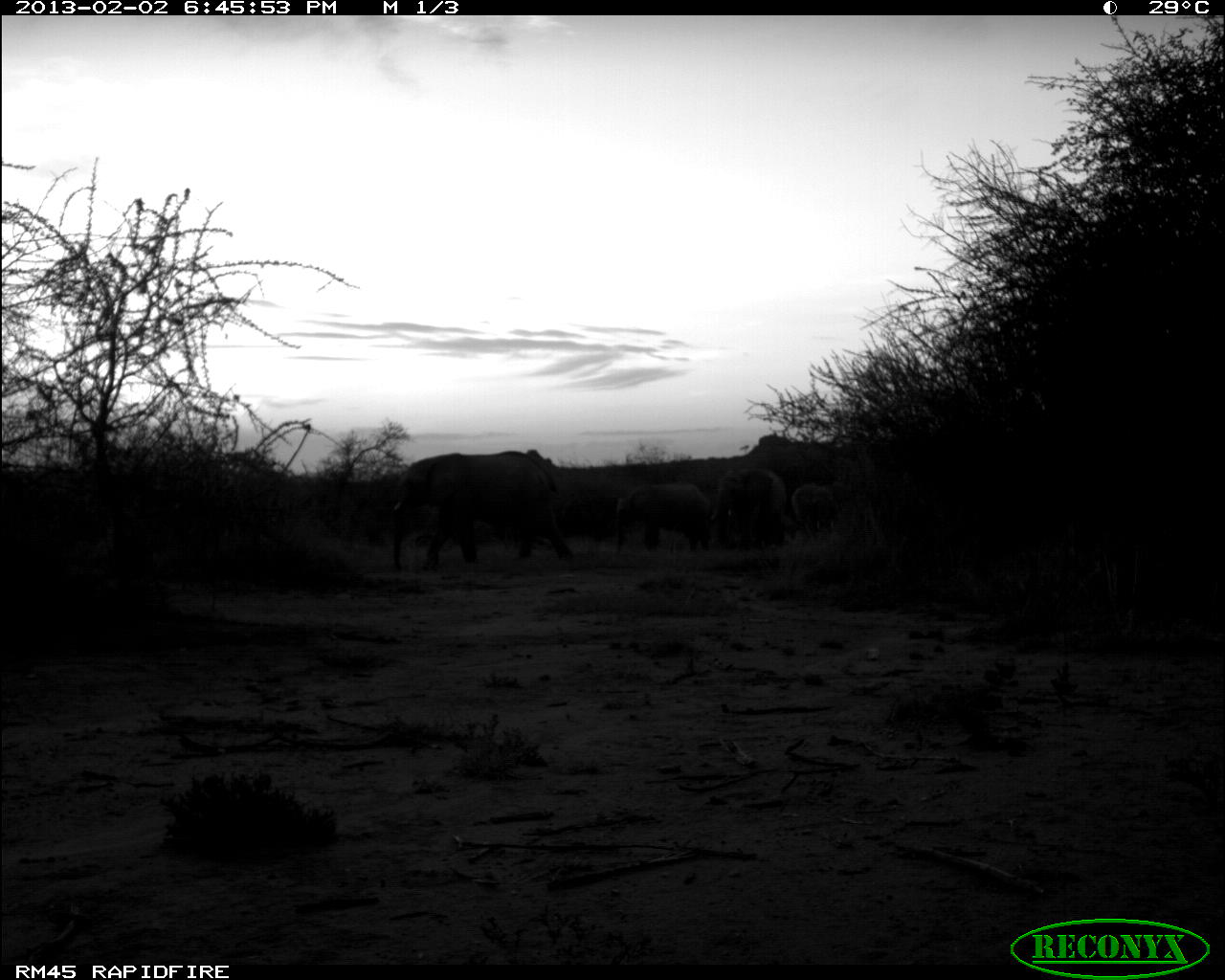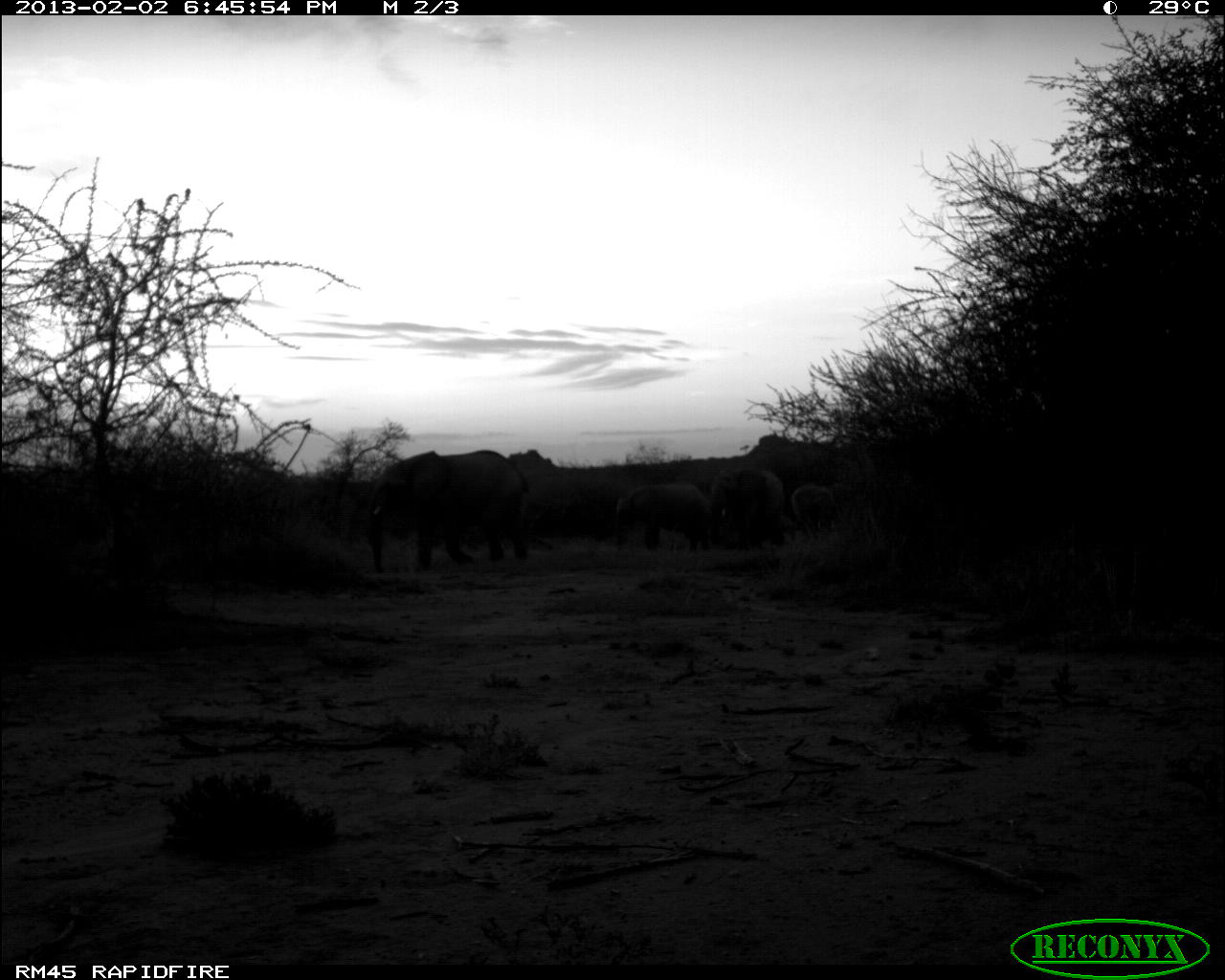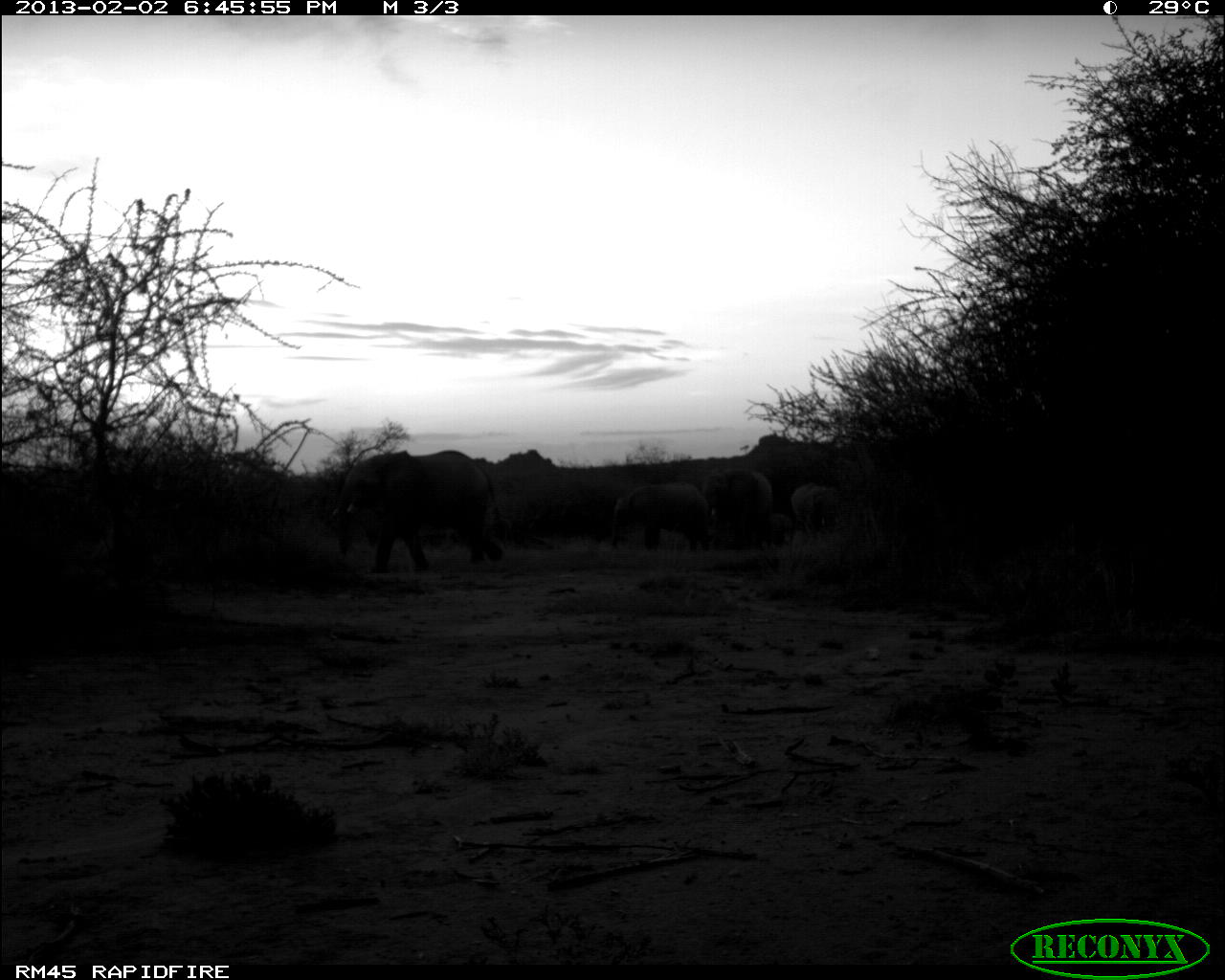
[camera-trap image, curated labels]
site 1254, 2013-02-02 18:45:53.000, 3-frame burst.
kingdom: Animalia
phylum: Chordata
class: Mammalia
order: Proboscidea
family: Elephantidae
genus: Loxodonta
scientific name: Loxodonta africana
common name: african bush elephant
Loxodonta africana (african bush elephant), count 5.